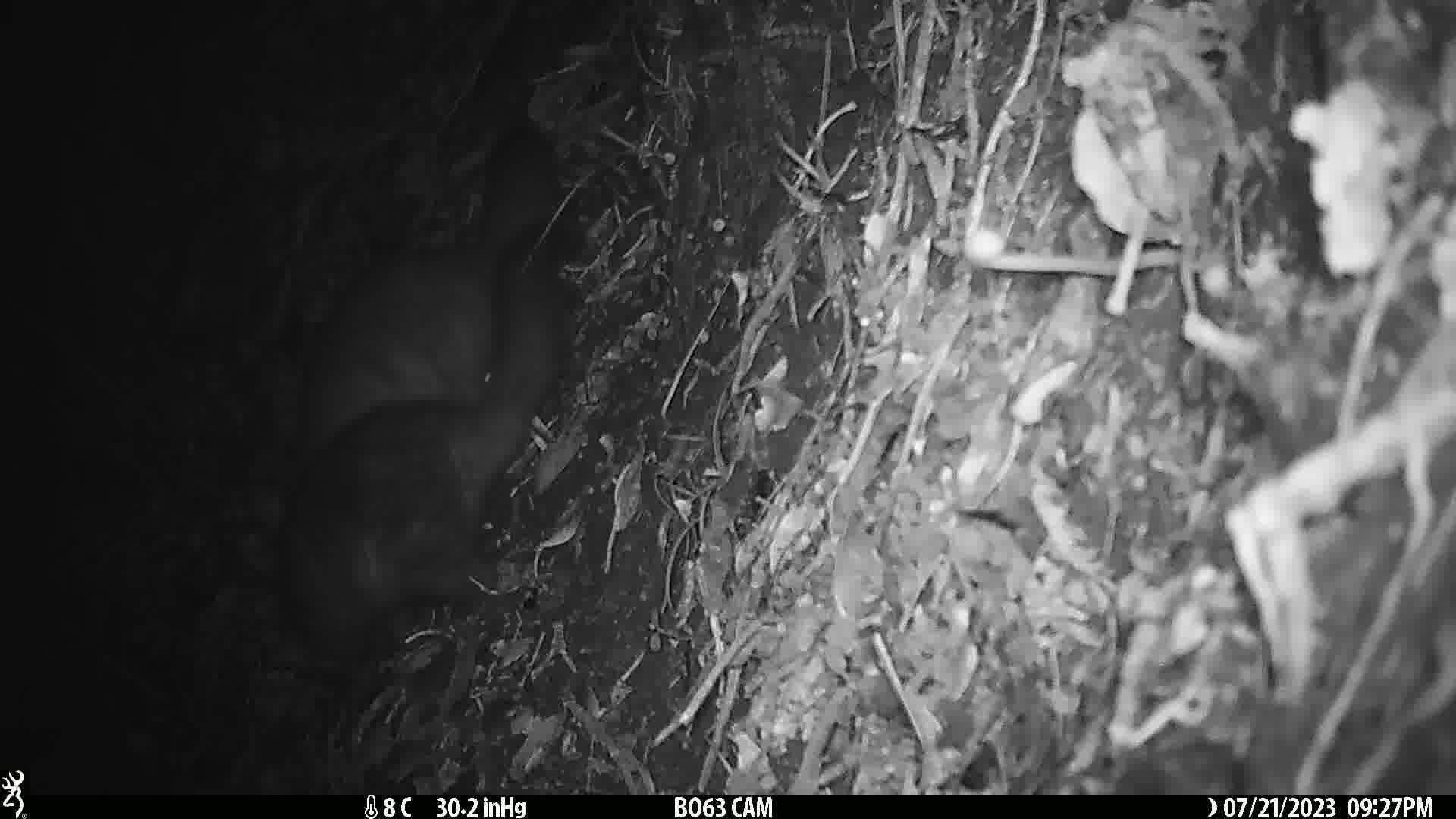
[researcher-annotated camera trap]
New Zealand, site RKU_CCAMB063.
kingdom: Animalia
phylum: Chordata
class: Mammalia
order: Diprotodontia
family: Phalangeridae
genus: Trichosurus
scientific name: Trichosurus vulpecula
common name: common brushtail possum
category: possum